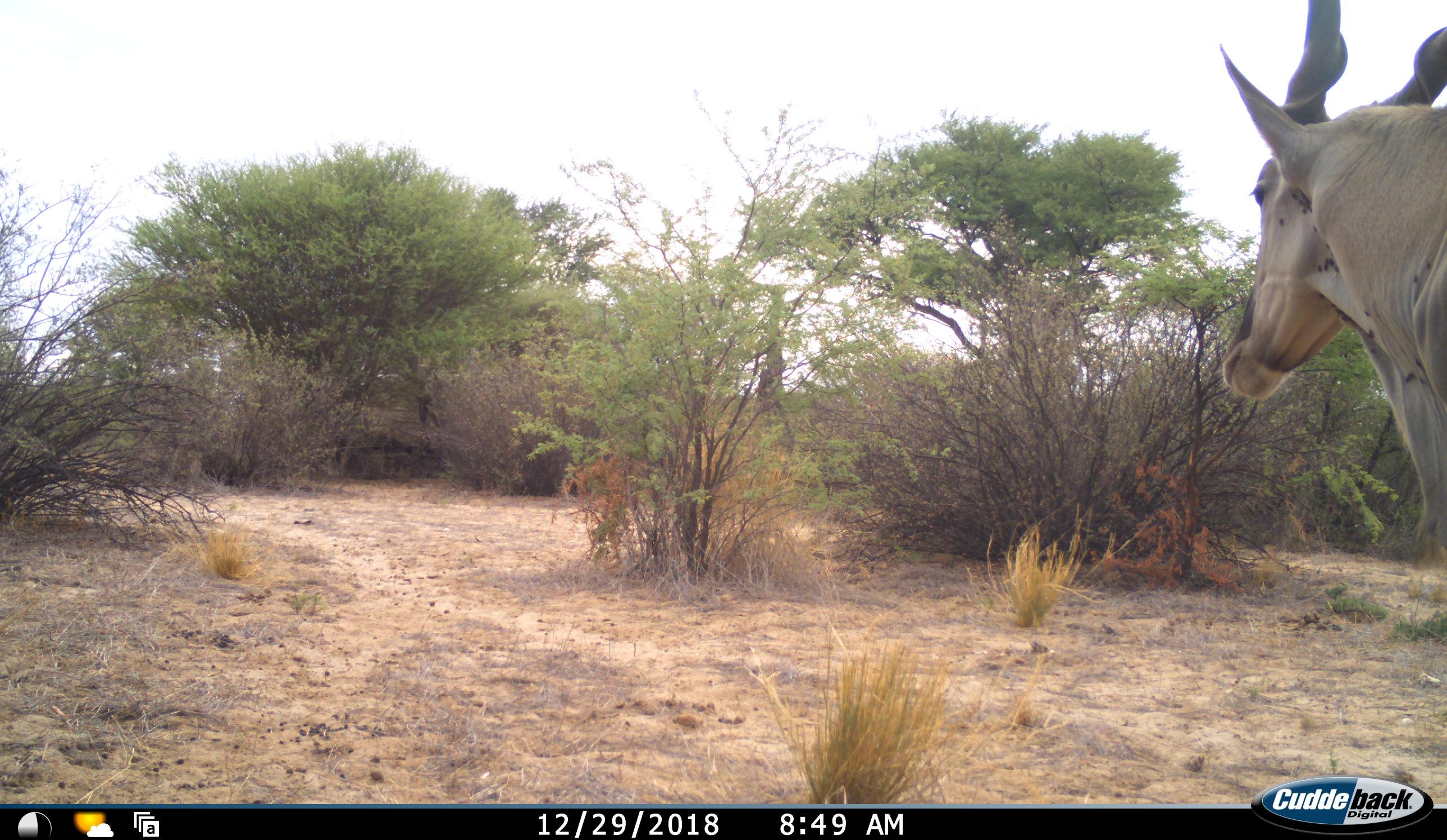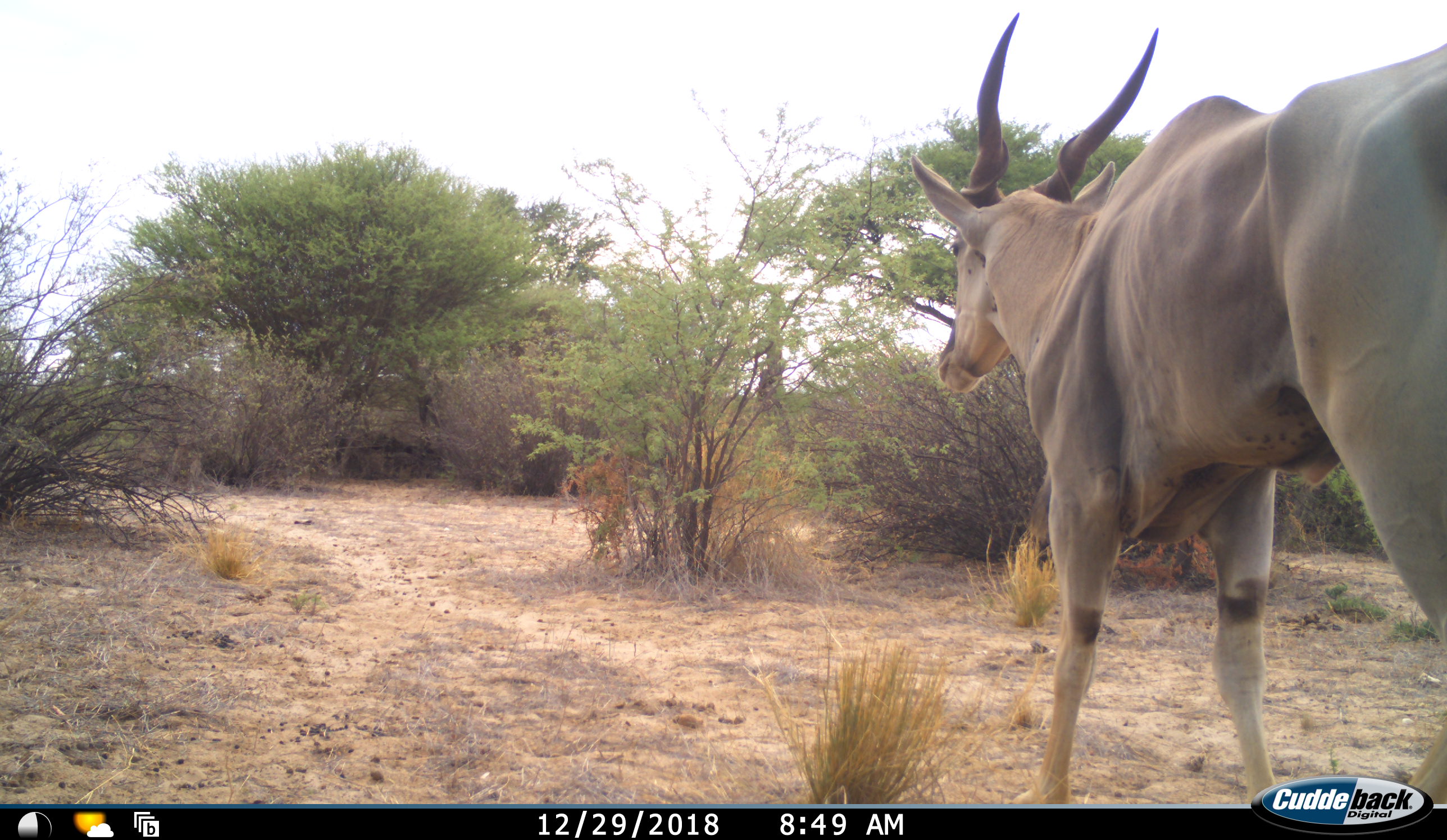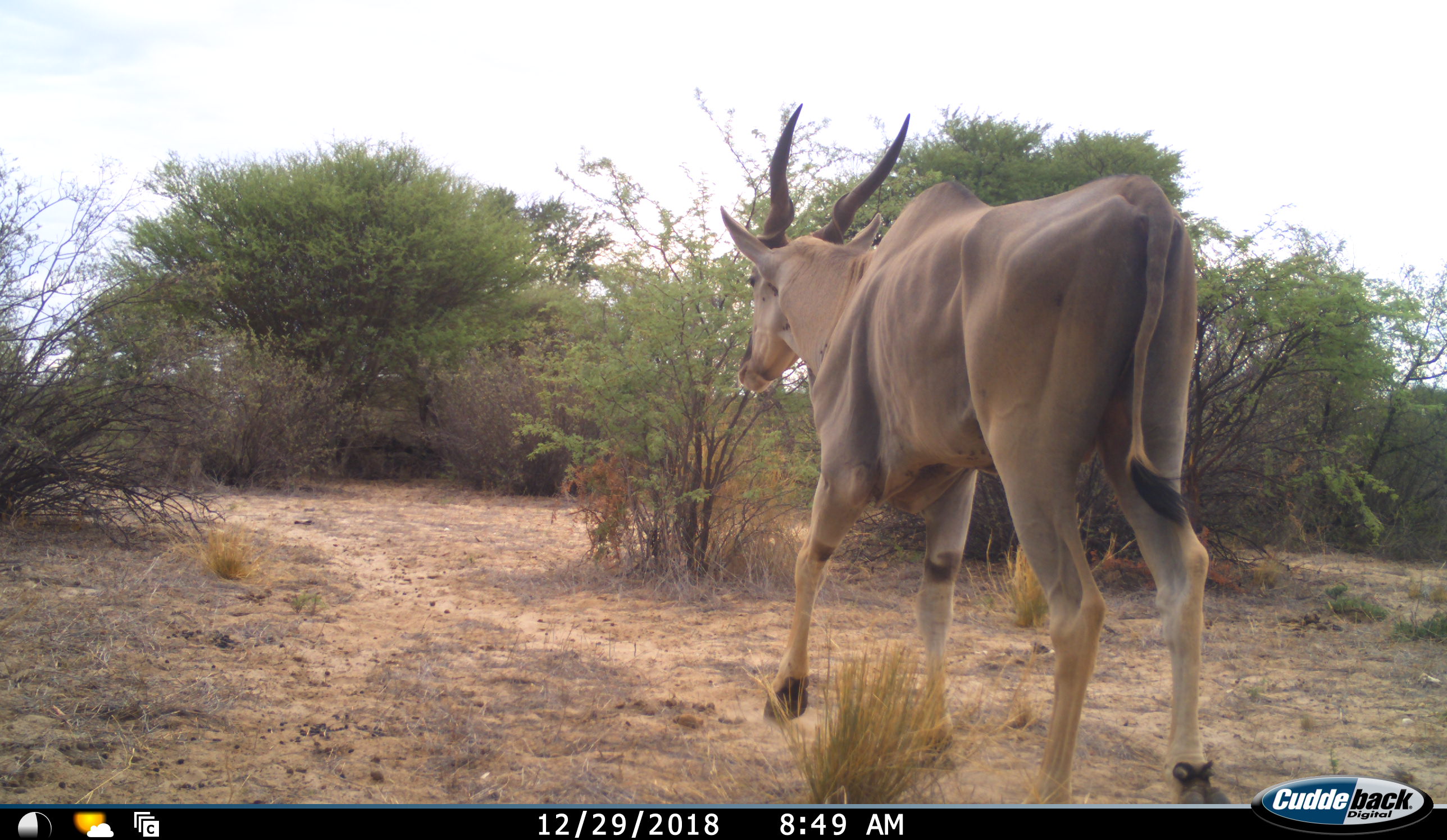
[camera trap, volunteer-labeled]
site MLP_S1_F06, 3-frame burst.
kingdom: Animalia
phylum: Chordata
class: Mammalia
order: Artiodactyla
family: Bovidae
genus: Tragelaphus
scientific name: Tragelaphus oryx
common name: eland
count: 1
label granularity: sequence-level